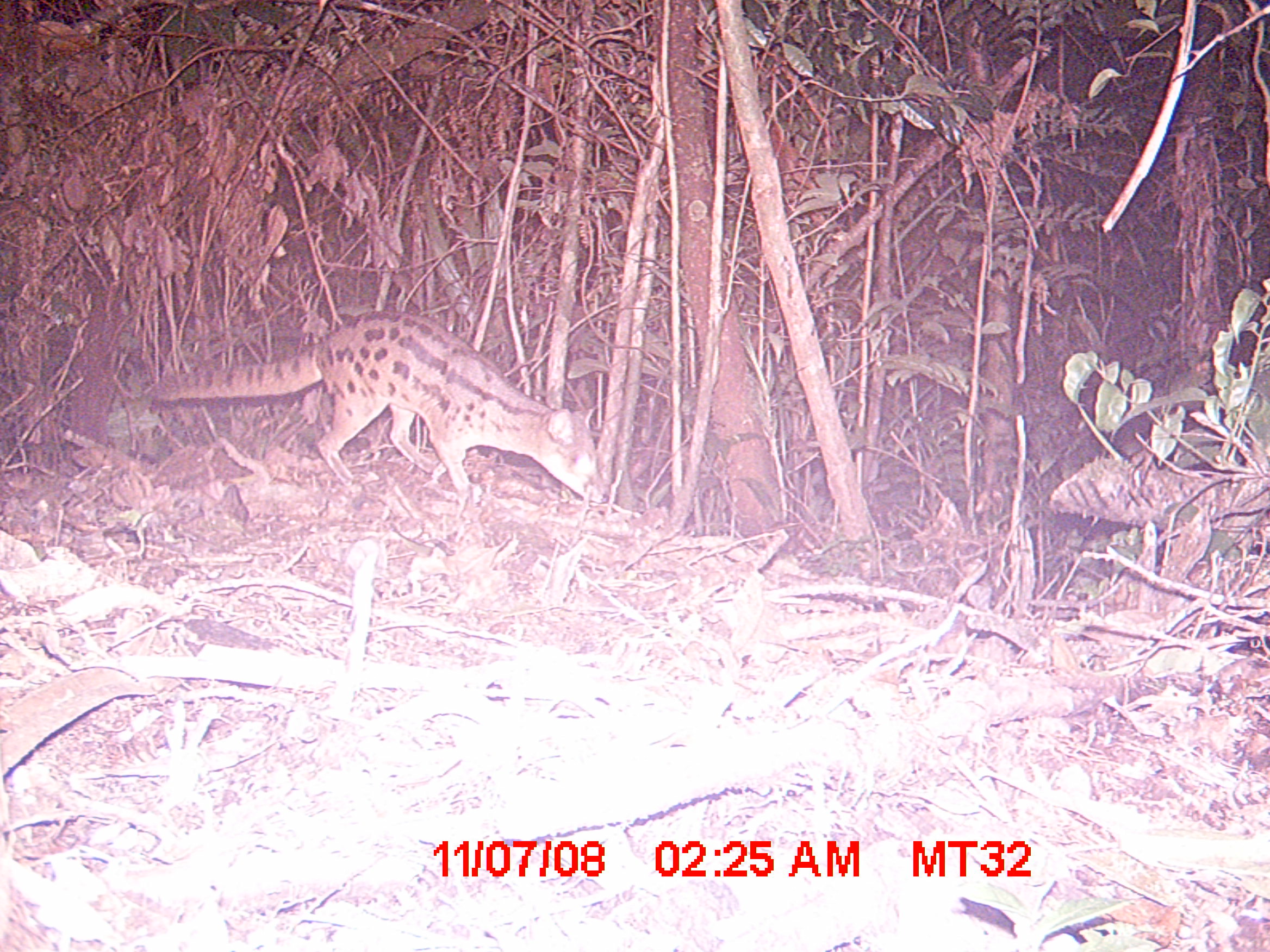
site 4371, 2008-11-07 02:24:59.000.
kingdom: Animalia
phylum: Chordata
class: Mammalia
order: Carnivora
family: Eupleridae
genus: Fossa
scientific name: Fossa fossana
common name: fanaloka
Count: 1.